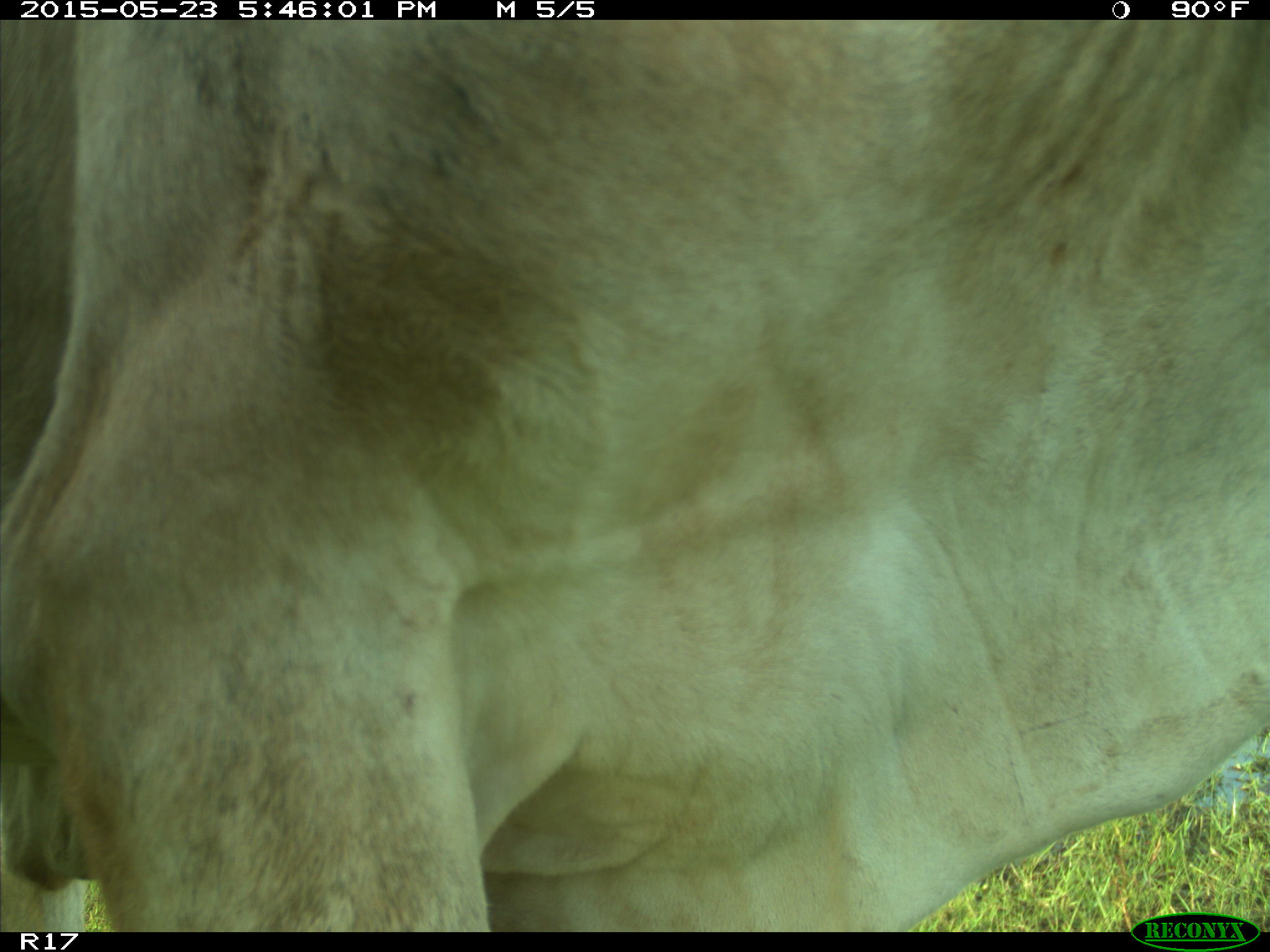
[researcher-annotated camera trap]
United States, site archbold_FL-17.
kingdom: Animalia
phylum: Chordata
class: Mammalia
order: Artiodactyla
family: Bovidae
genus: Bos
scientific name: Bos taurus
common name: domestic cow